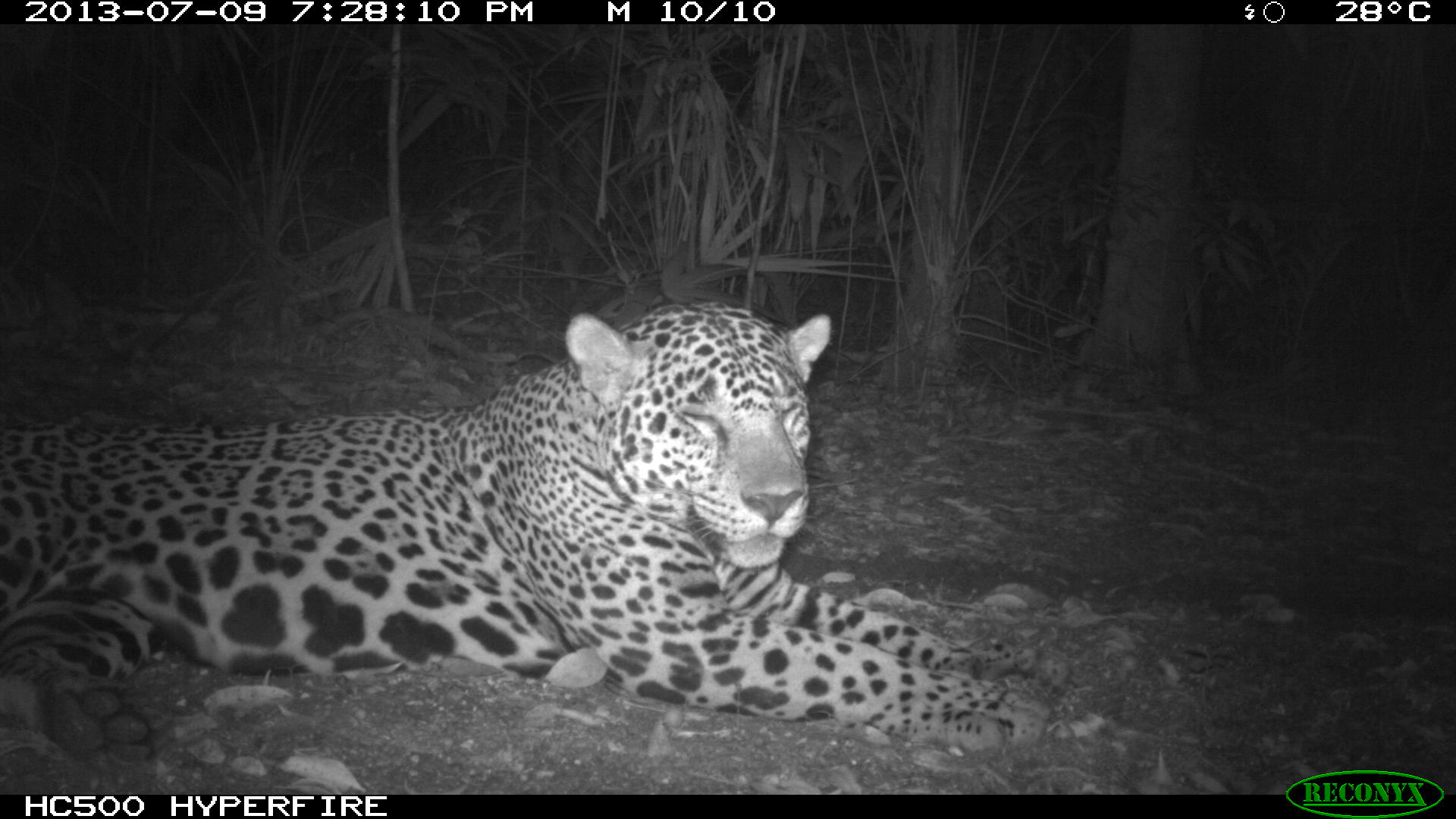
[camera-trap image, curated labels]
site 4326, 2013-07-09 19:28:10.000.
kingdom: Animalia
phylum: Chordata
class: Mammalia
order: Carnivora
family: Felidae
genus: Panthera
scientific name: Panthera onca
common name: jaguar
Panthera onca (jaguar), count 1, sex male.